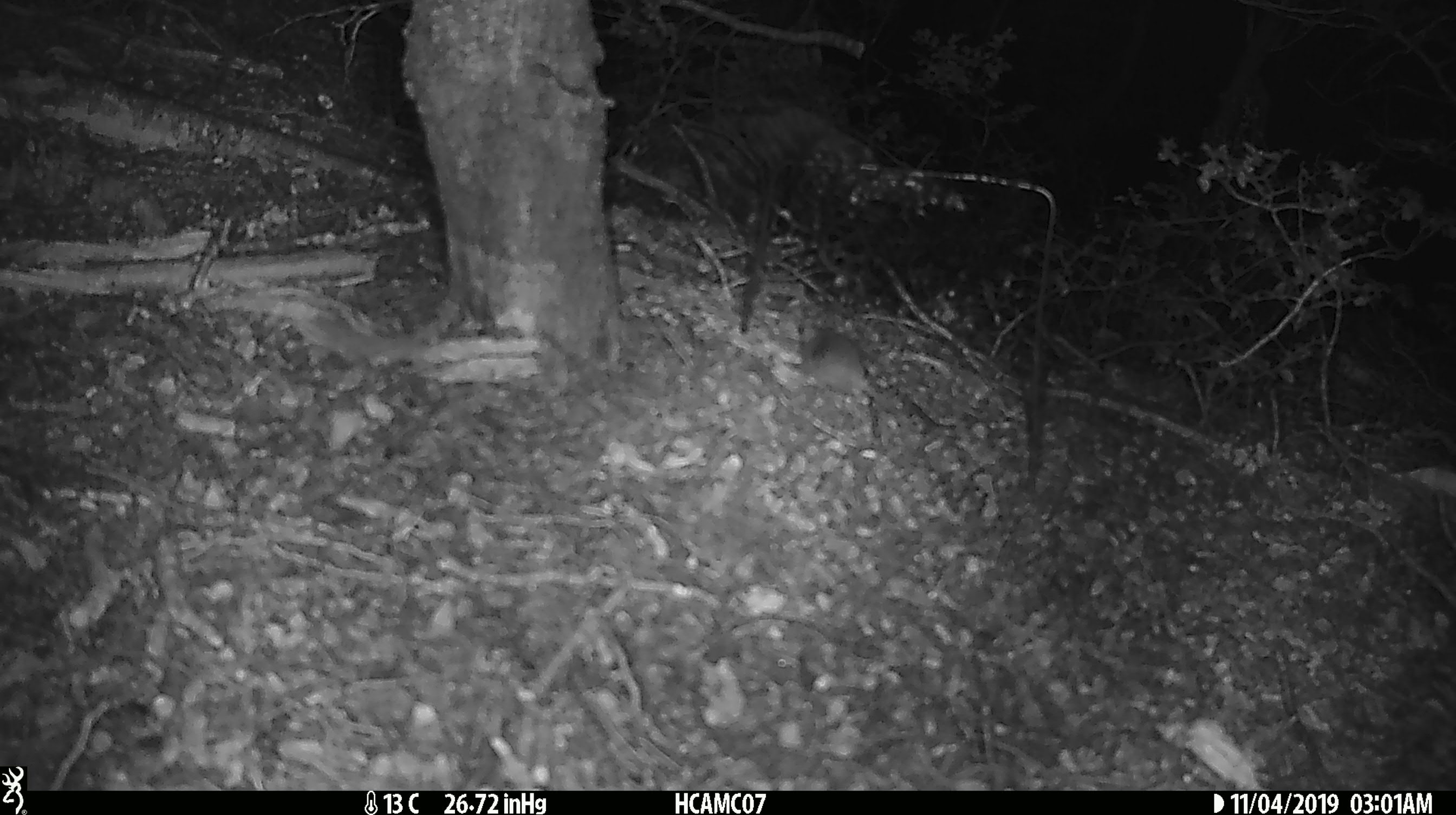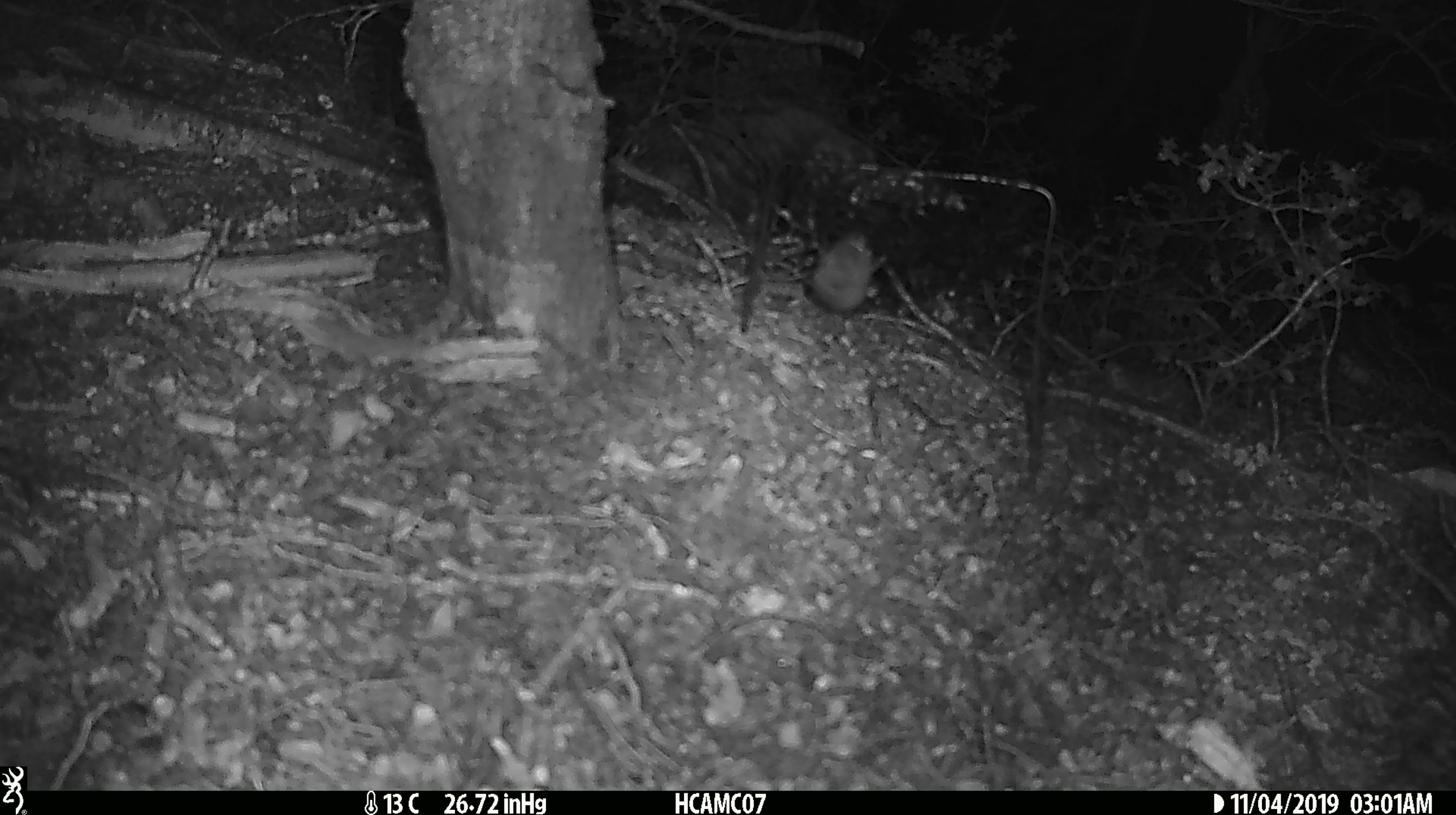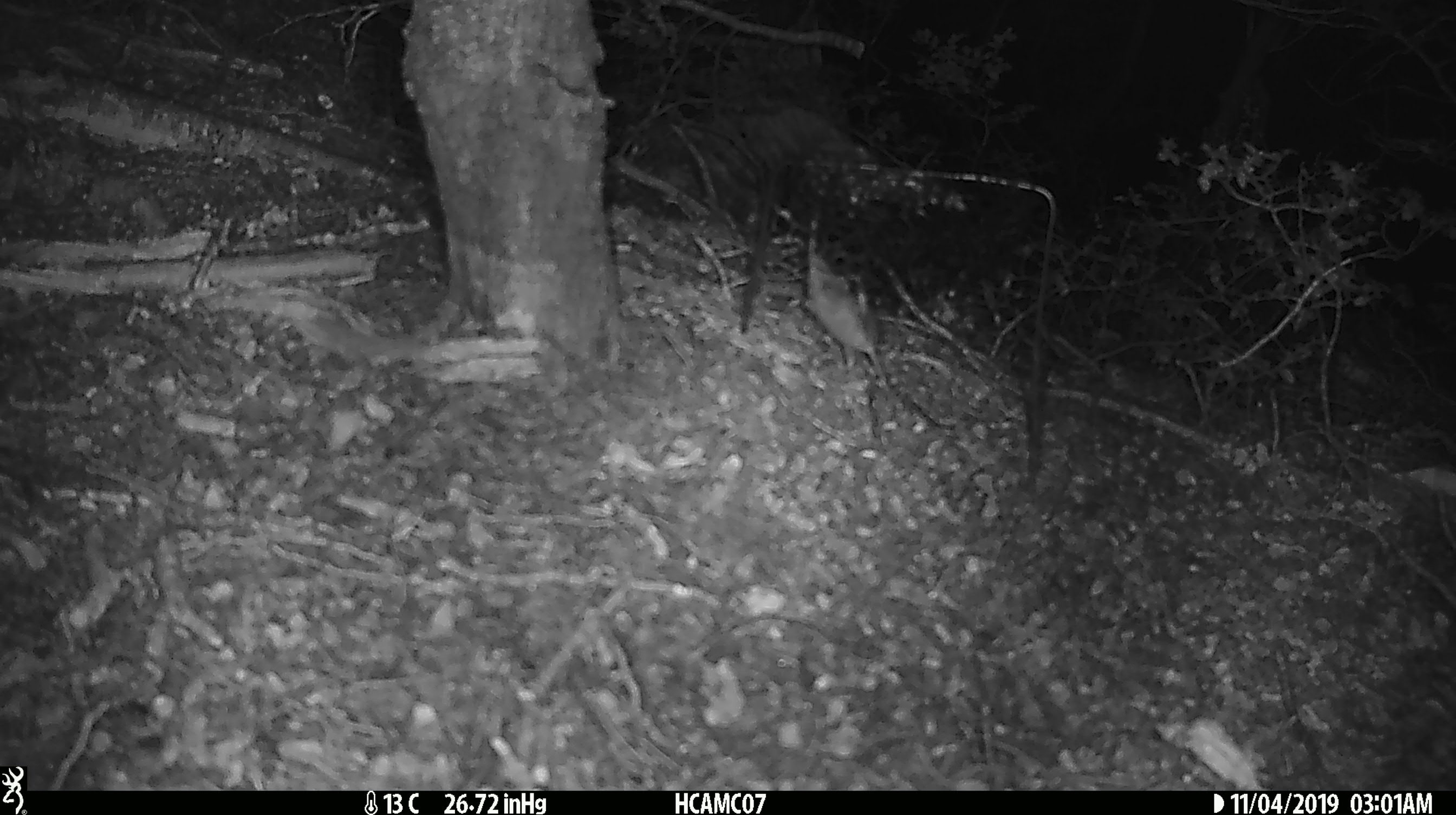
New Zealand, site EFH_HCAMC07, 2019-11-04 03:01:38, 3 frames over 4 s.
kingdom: Animalia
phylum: Chordata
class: Mammalia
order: Rodentia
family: Muridae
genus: Mus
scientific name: Mus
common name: mouse